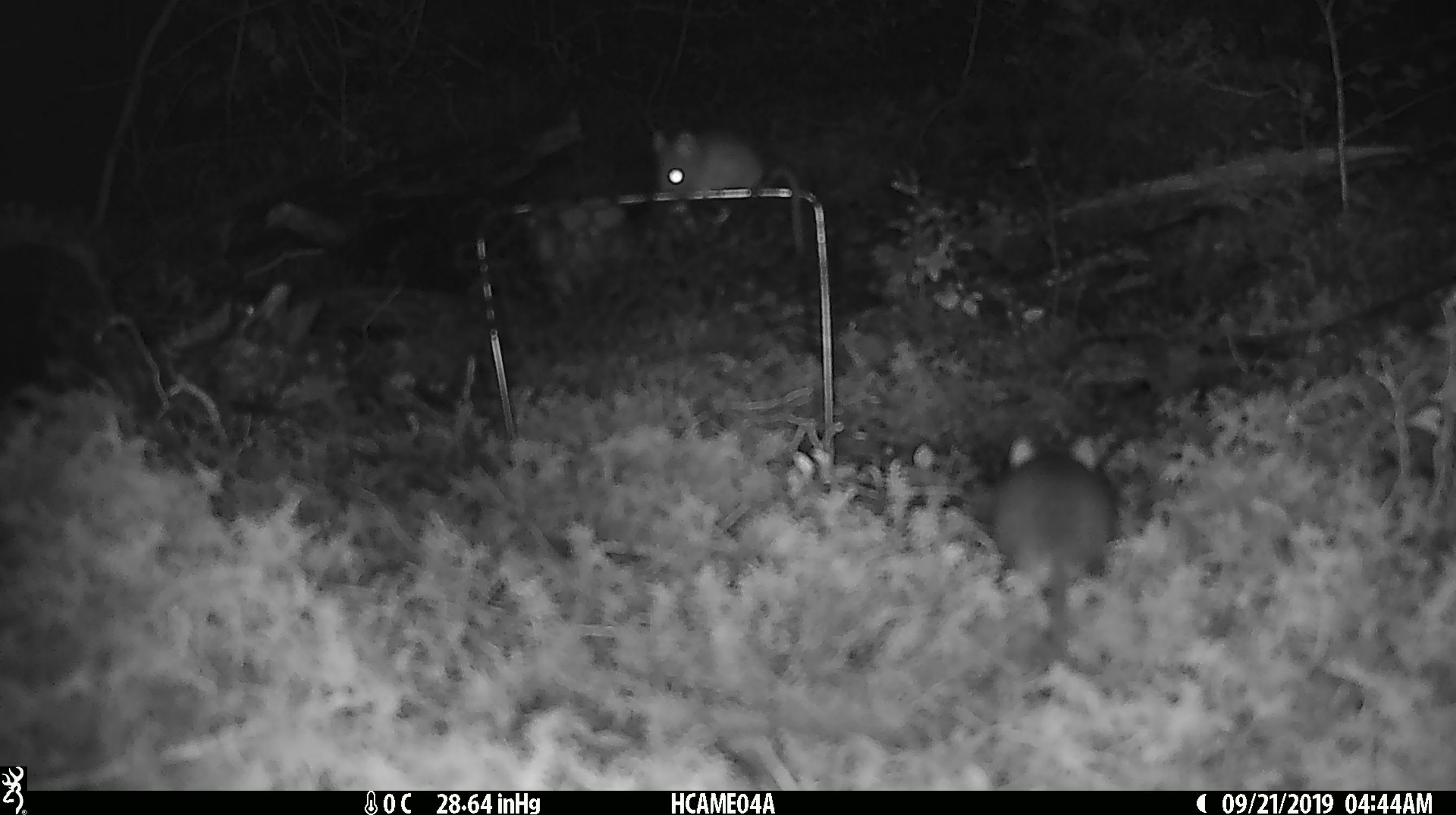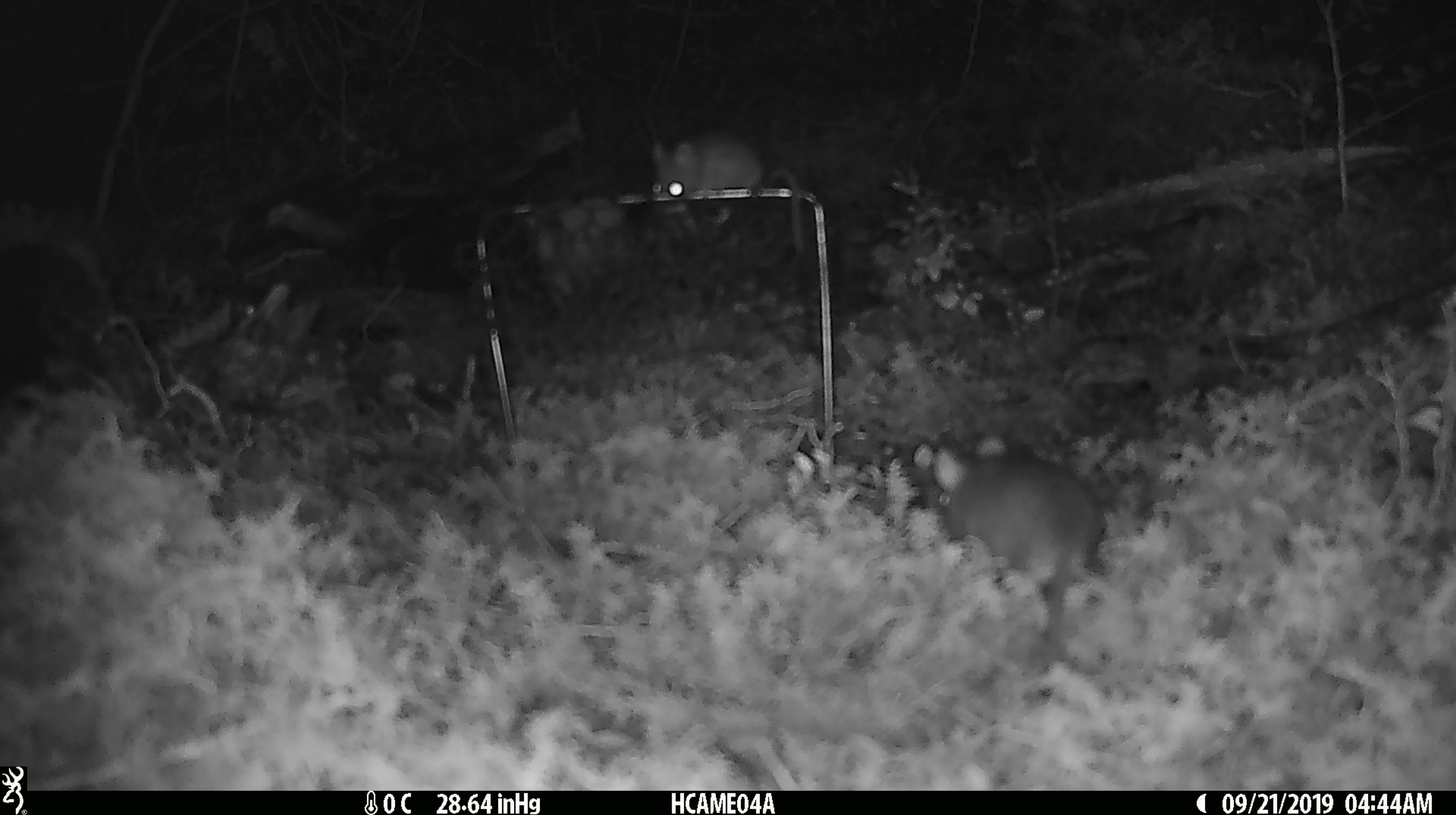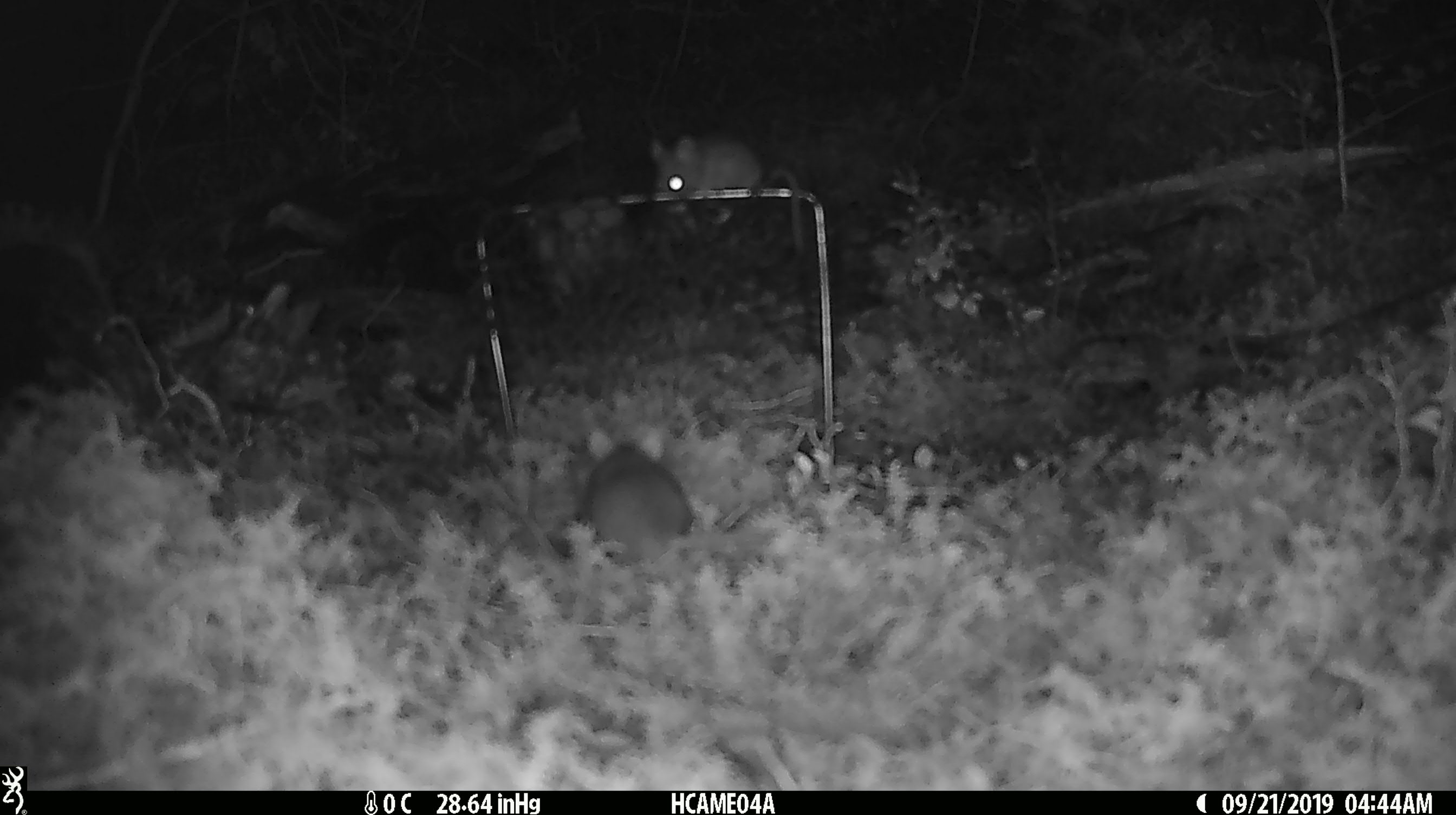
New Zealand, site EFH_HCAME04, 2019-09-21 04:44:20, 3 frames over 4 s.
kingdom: Animalia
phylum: Chordata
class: Mammalia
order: Rodentia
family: Muridae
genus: Mus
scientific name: Mus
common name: mouse